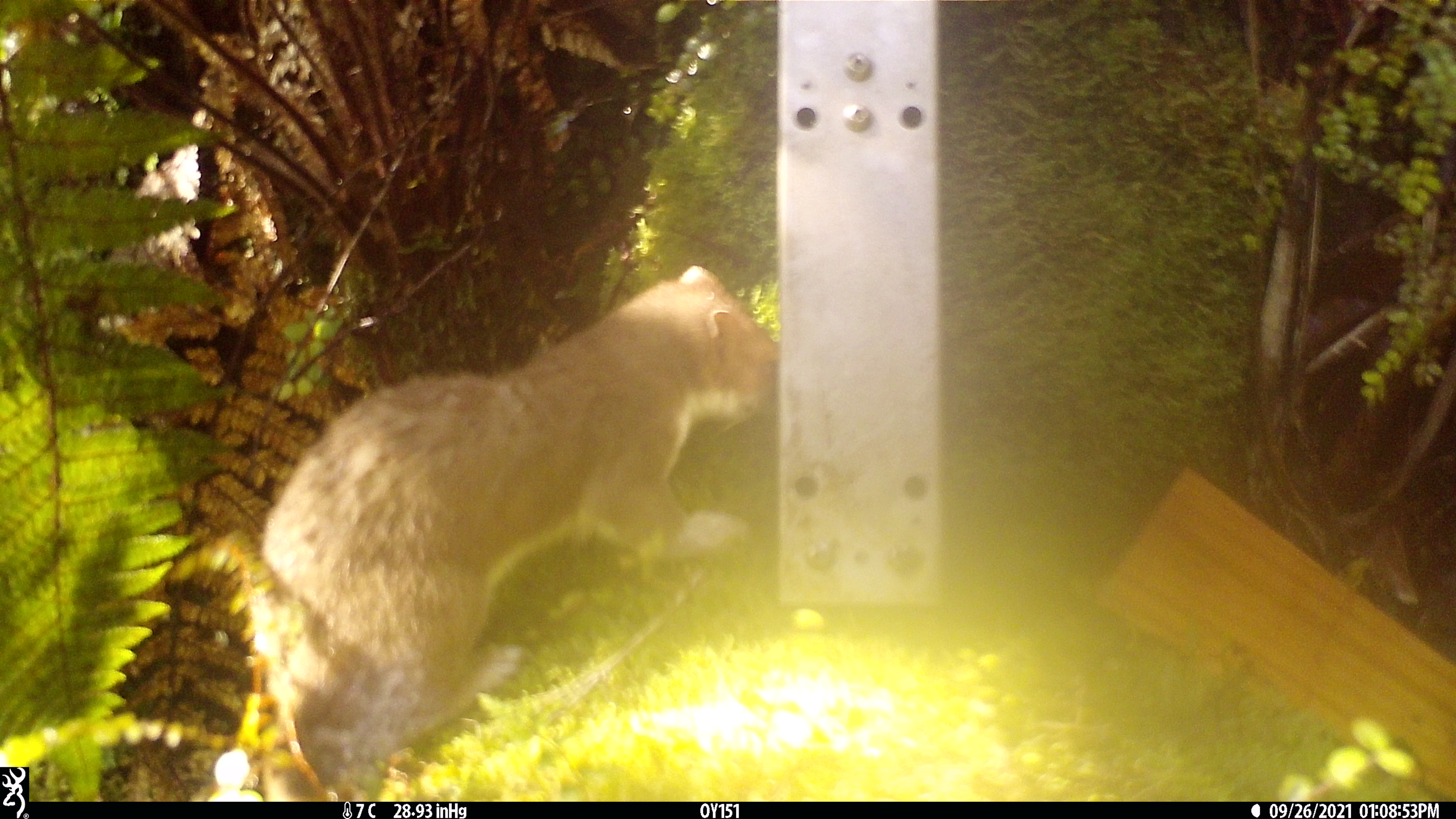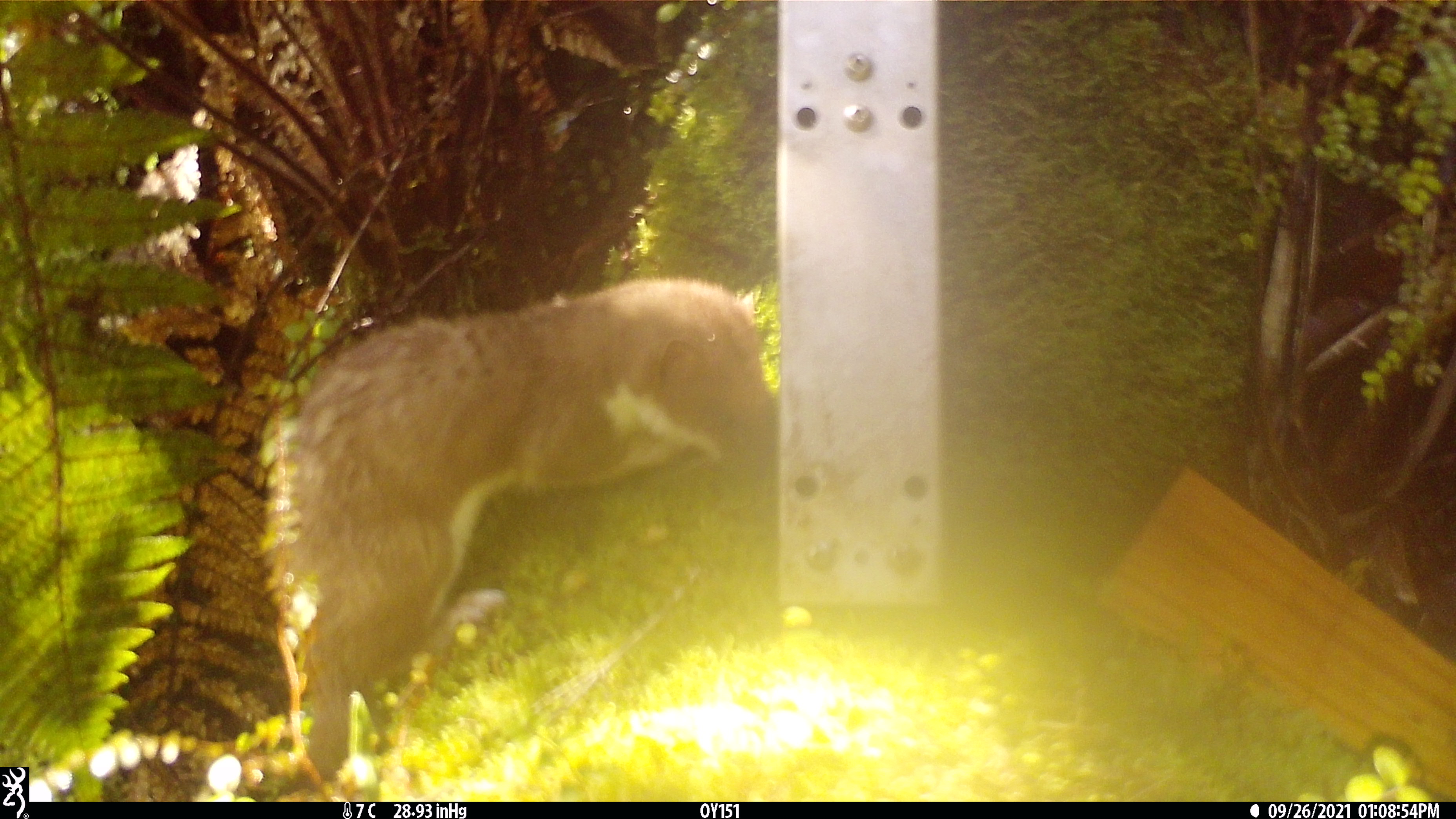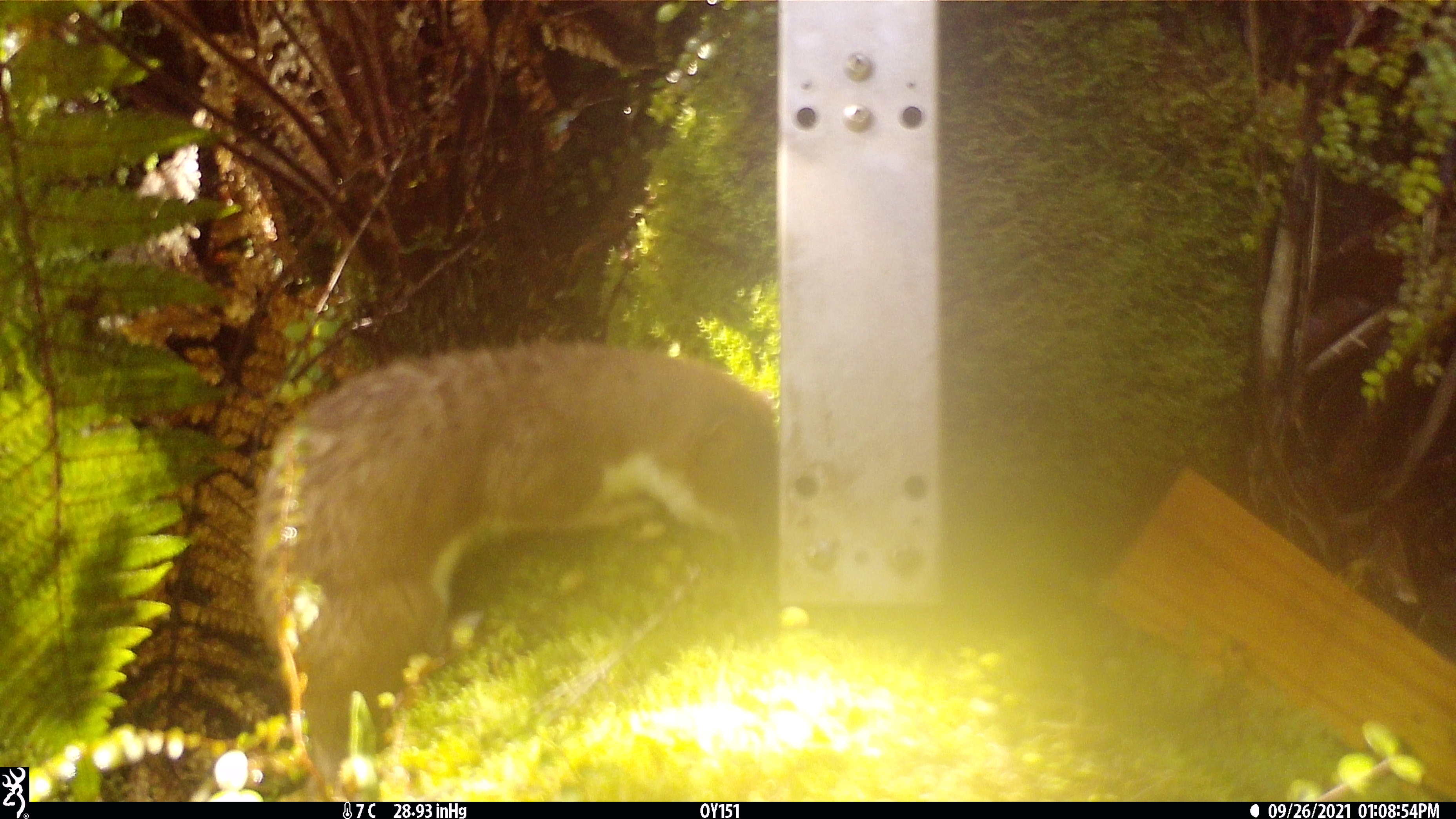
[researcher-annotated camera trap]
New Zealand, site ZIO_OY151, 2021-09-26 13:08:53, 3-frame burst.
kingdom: Animalia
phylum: Chordata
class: Mammalia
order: Carnivora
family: Mustelidae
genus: Mustela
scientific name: Mustela erminea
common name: stoat